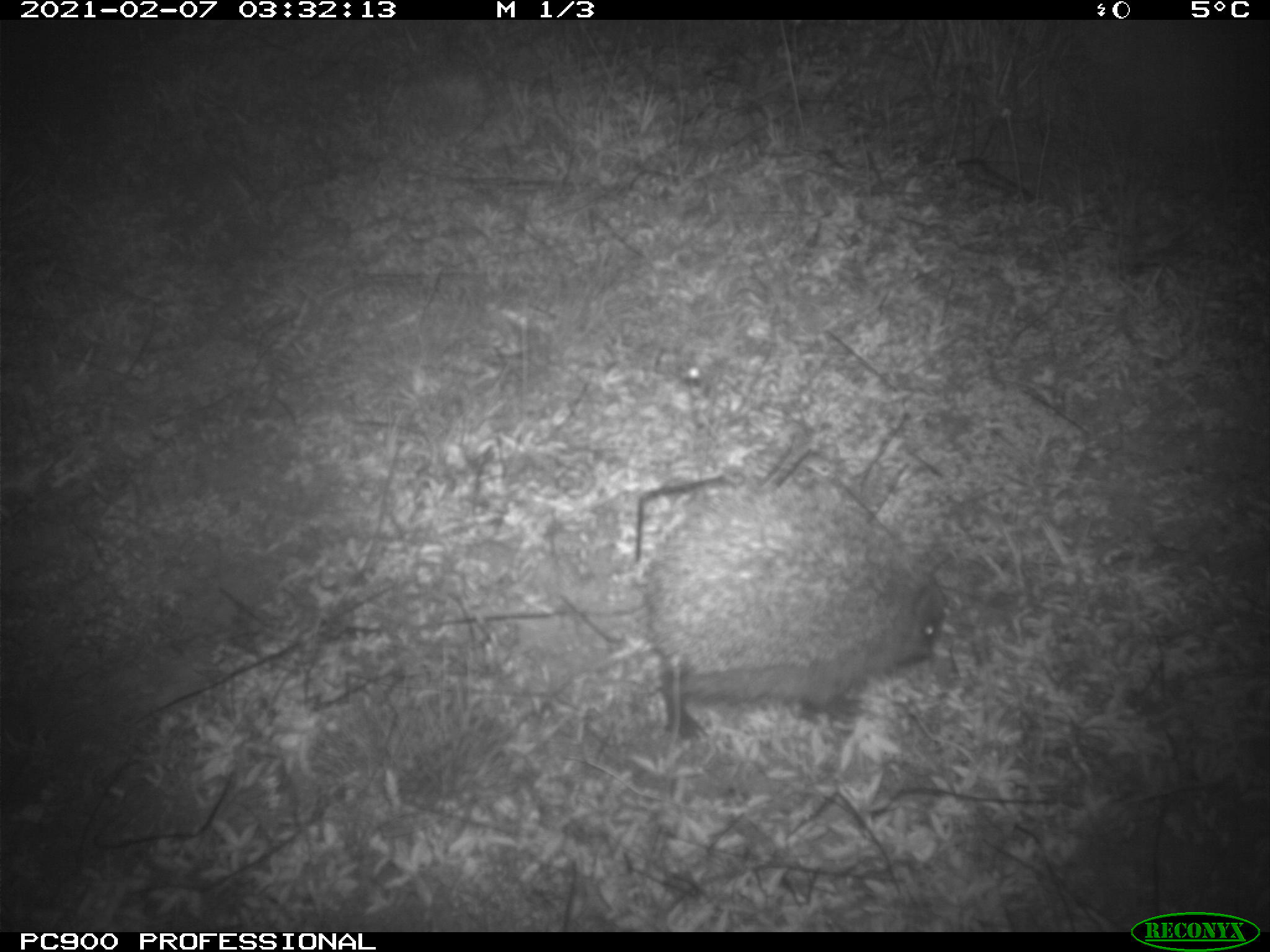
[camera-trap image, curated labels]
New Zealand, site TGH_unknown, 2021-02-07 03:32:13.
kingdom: Animalia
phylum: Chordata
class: Mammalia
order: Eulipotyphla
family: Erinaceidae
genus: Erinaceus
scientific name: Erinaceus europaeus europaeus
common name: european hedgehog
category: hedgehog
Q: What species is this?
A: Hedgehog (european hedgehog) (Erinaceus europaeus europaeus).